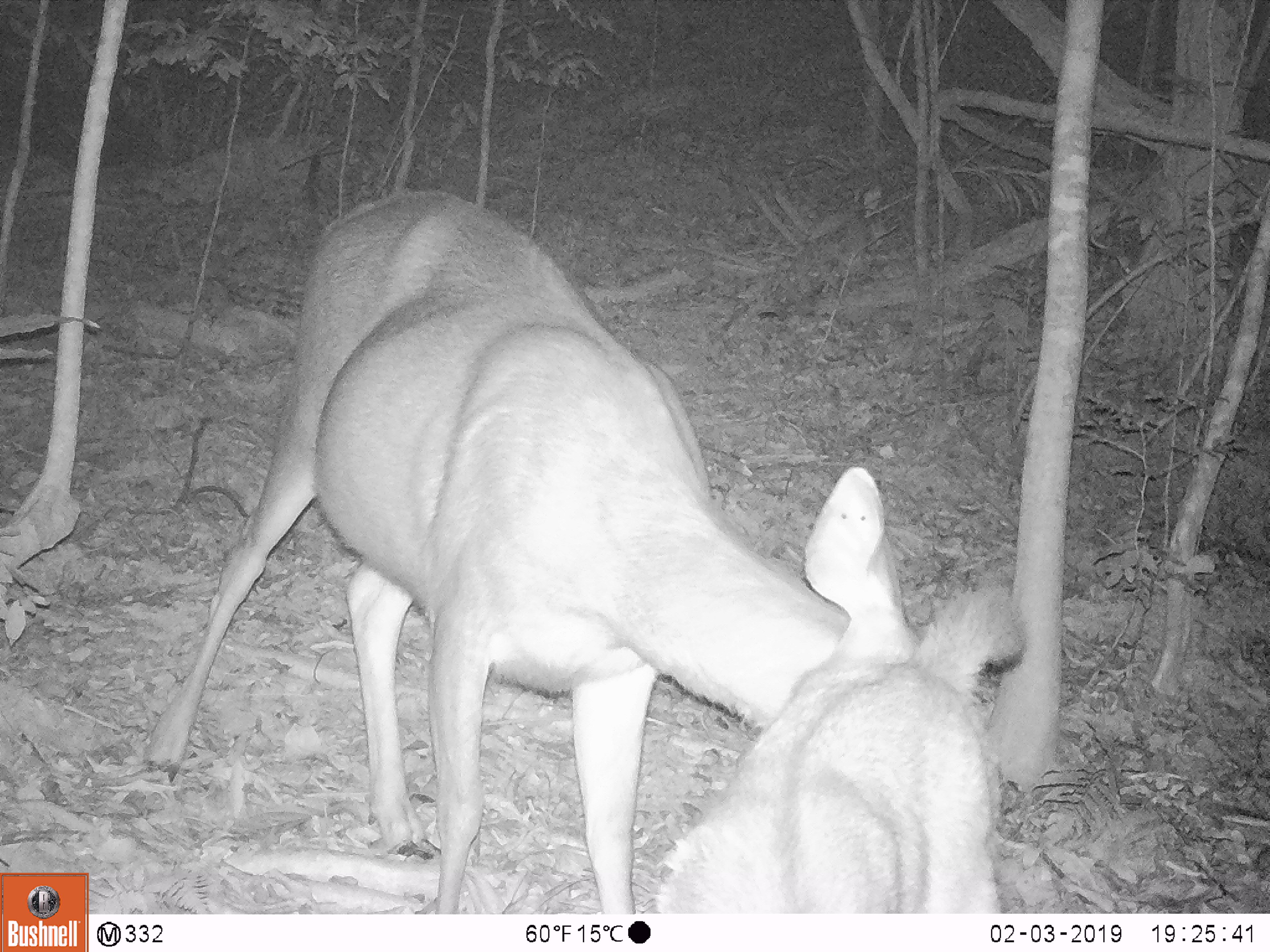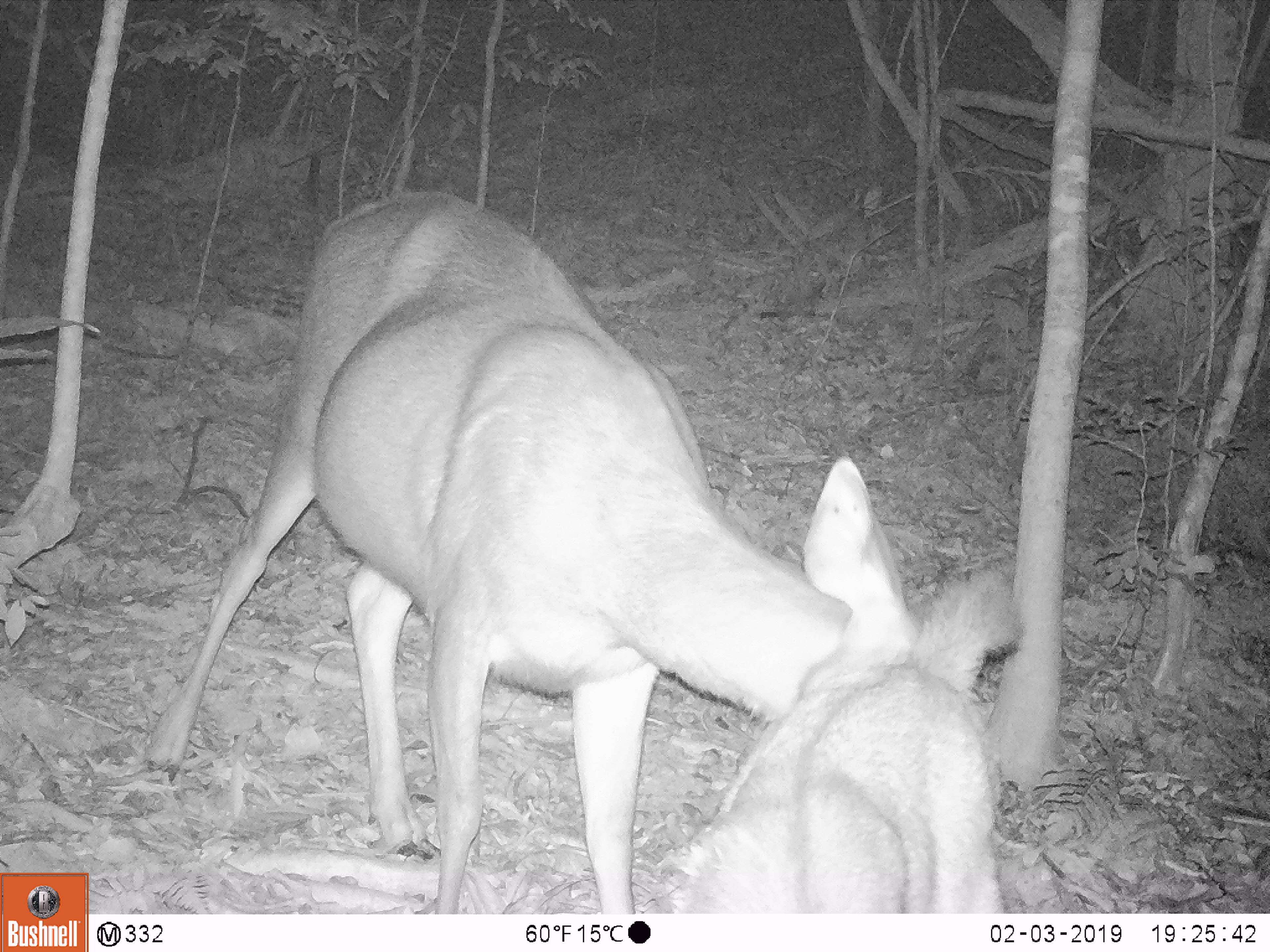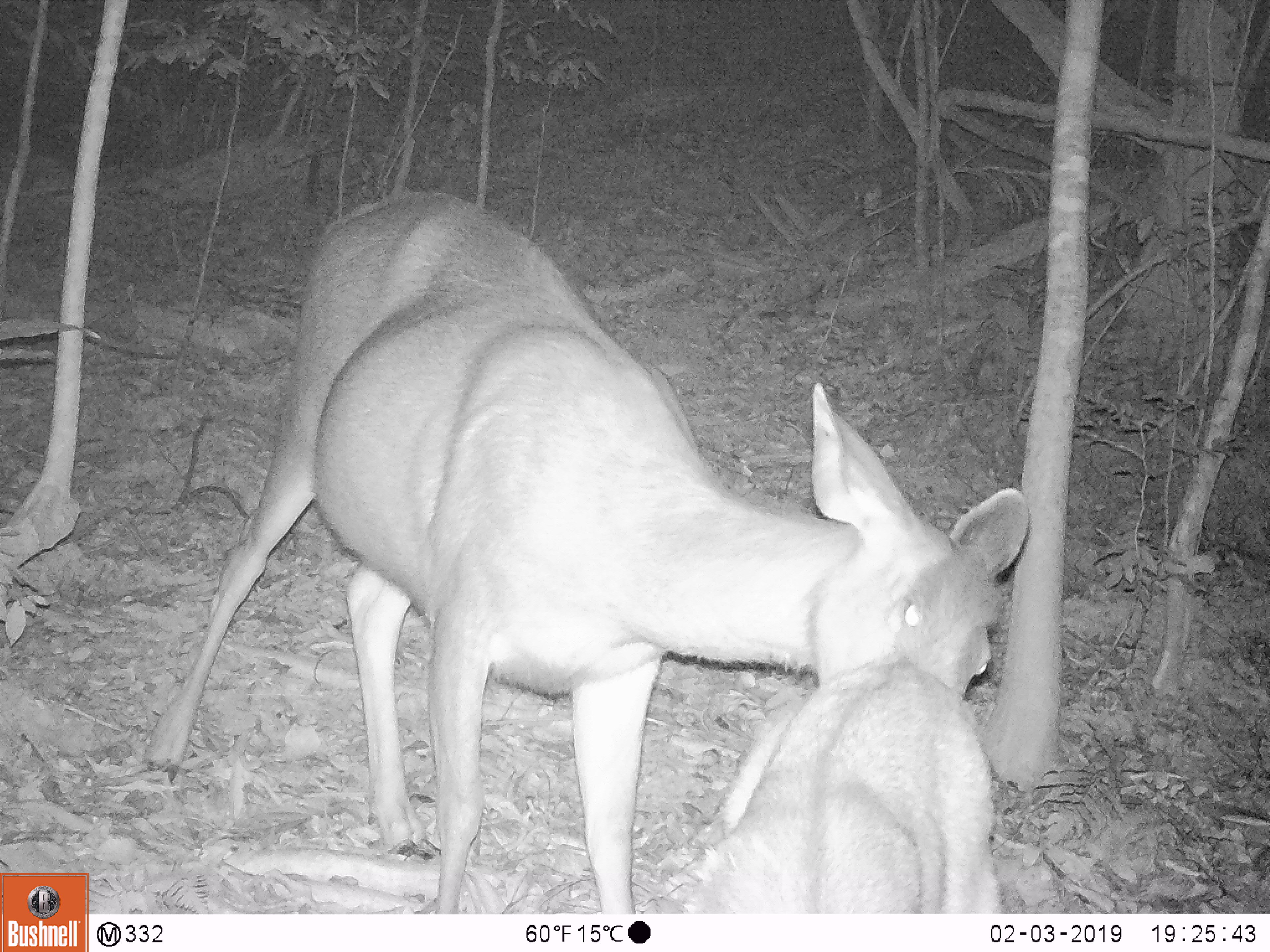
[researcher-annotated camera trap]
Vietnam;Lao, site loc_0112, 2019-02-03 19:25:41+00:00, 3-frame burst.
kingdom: Animalia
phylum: Chordata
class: Mammalia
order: Artiodactyla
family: Cervidae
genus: Rusa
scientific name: Rusa unicolor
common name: sambar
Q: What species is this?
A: Sambar (Rusa unicolor).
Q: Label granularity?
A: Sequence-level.